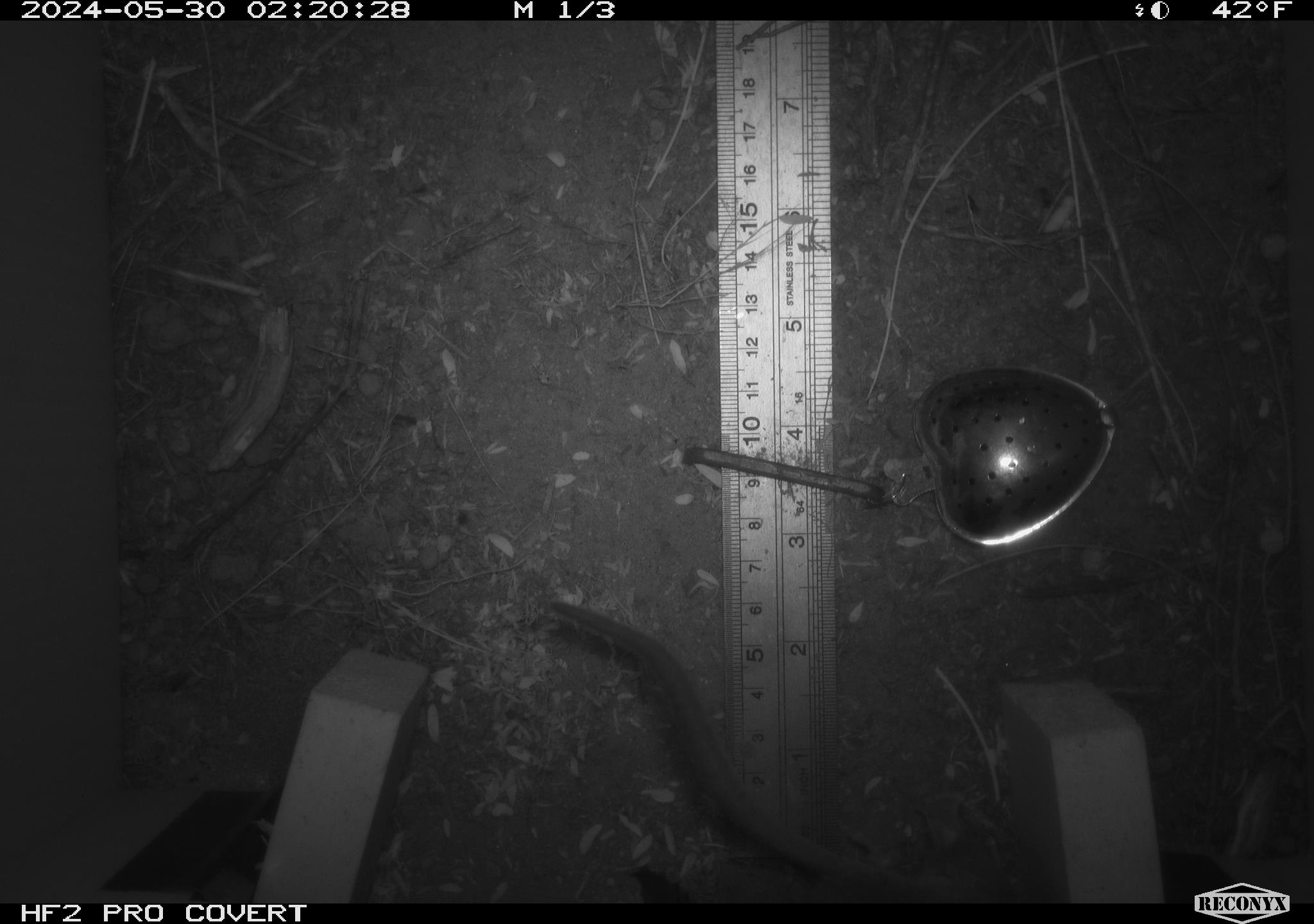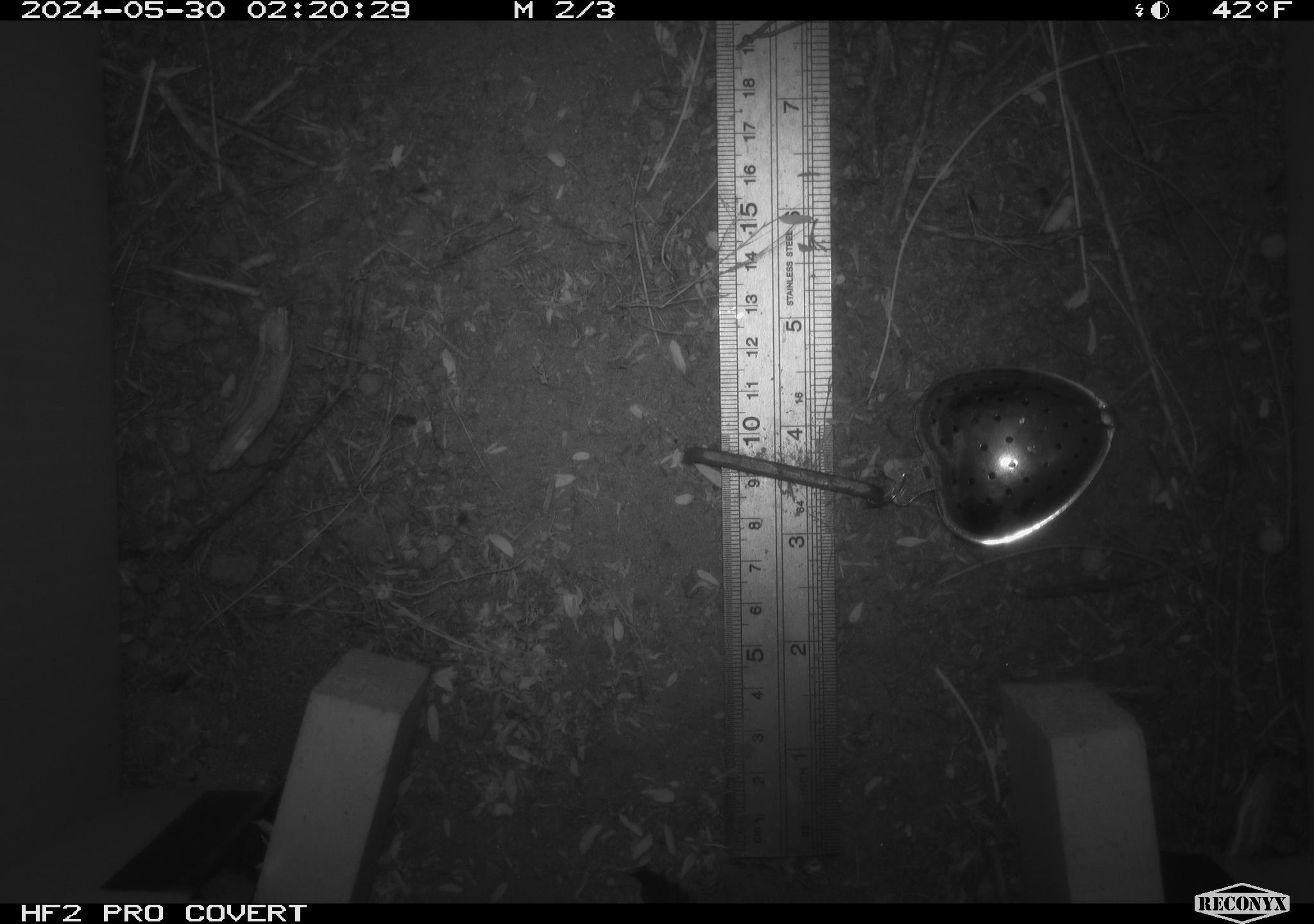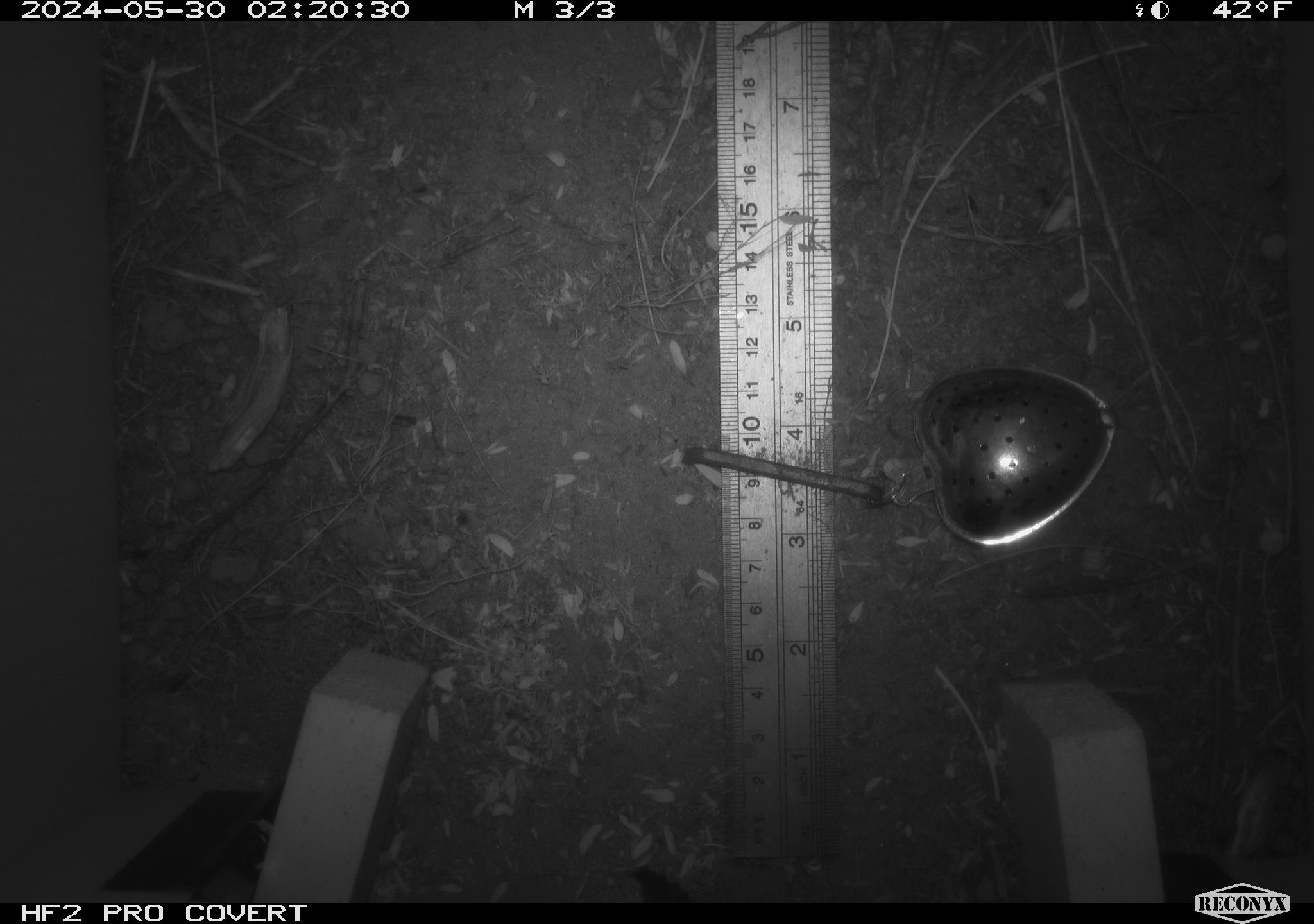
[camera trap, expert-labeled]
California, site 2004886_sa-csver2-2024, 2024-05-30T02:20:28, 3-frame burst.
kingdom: Animalia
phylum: Chordata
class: Mammalia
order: Rodentia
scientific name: Rodentia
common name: rodent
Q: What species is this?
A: Rodent (Rodentia).